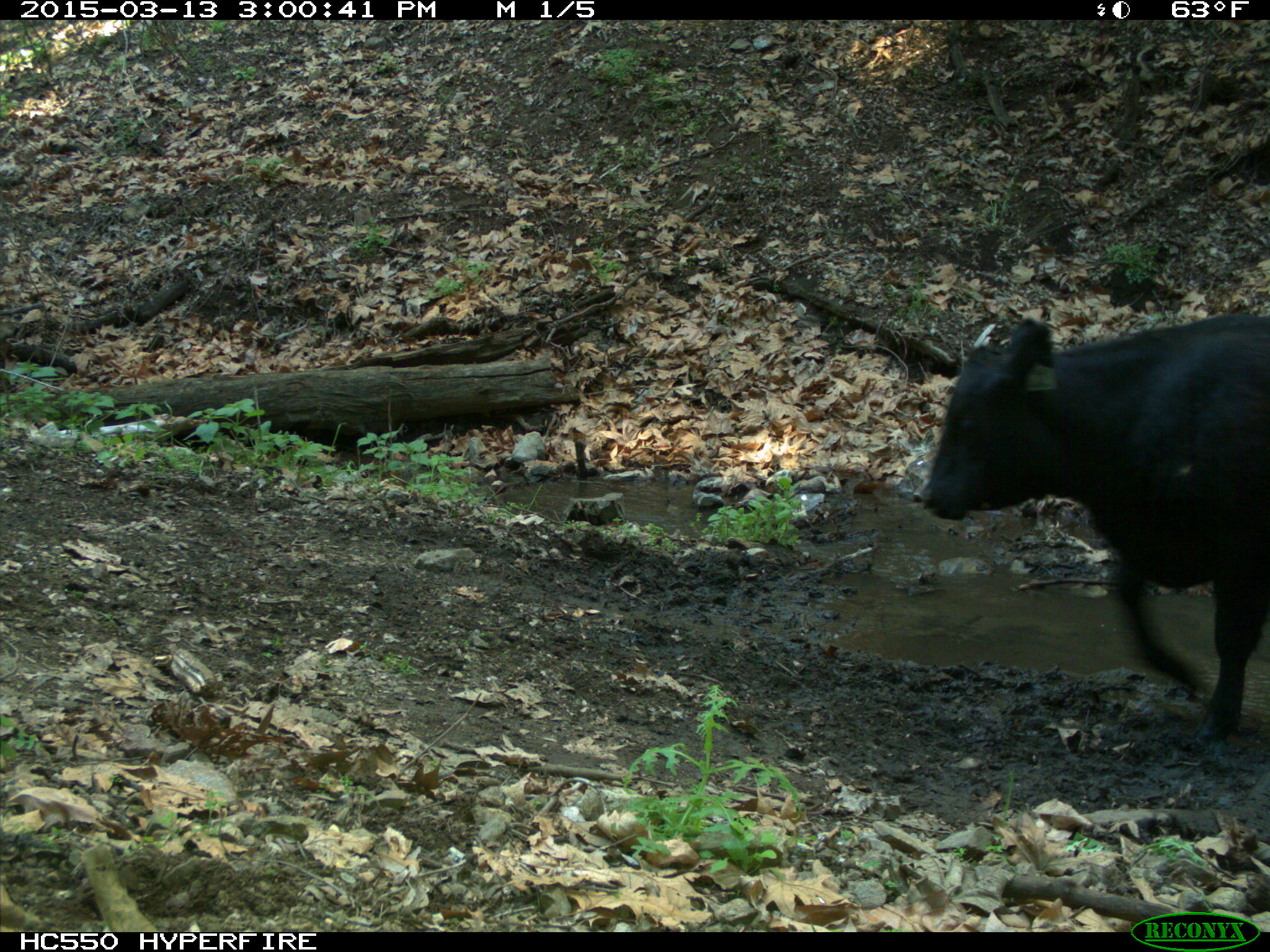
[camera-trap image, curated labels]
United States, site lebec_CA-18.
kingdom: Animalia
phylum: Chordata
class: Mammalia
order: Artiodactyla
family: Bovidae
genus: Bos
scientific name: Bos taurus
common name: domestic cow